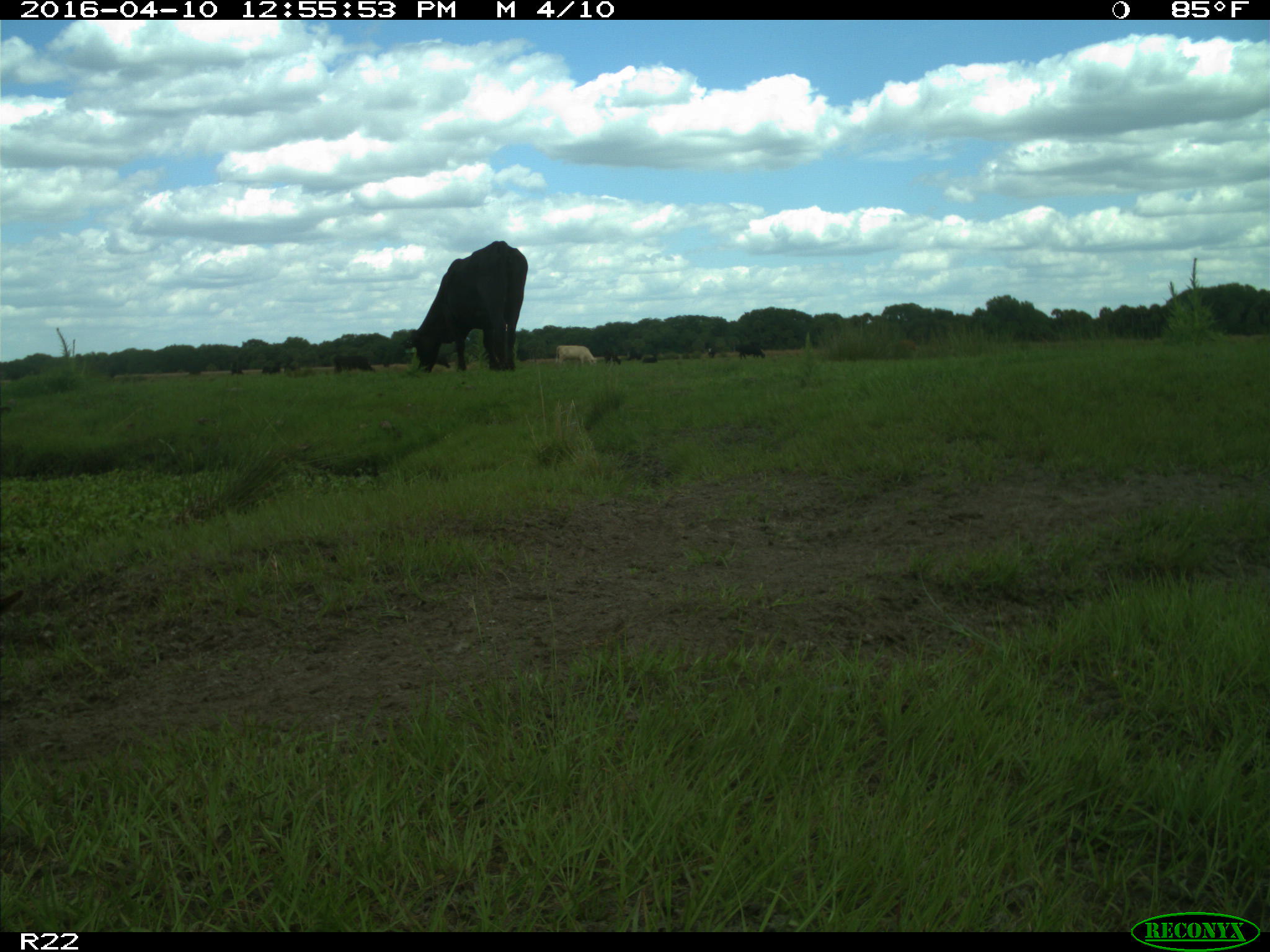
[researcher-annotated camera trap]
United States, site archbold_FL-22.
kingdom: Animalia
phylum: Chordata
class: Mammalia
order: Artiodactyla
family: Bovidae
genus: Bos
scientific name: Bos taurus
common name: domestic cow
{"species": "Bos taurus (domestic cow)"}